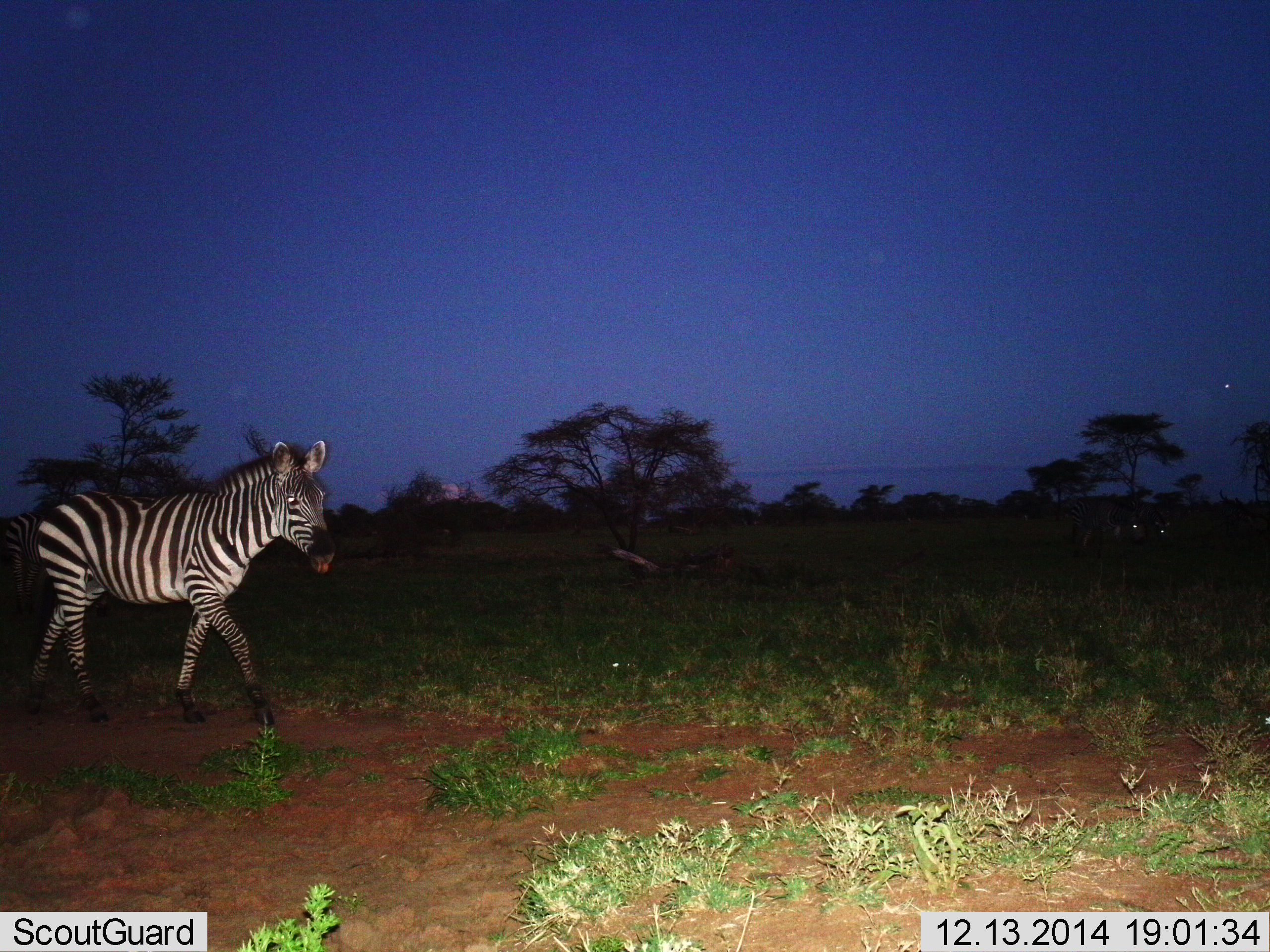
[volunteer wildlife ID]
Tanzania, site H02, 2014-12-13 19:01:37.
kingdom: Animalia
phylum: Chordata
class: Mammalia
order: Perissodactyla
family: Equidae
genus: Equus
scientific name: Equus quagga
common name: plains zebra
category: zebra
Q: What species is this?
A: Zebra (plains zebra) (Equus quagga).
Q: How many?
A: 1.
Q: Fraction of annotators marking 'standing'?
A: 20%.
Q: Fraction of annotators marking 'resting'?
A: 10%.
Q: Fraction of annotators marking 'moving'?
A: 100%.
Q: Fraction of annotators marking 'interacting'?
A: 0%.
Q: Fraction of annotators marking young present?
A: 0%.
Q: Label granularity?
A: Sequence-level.